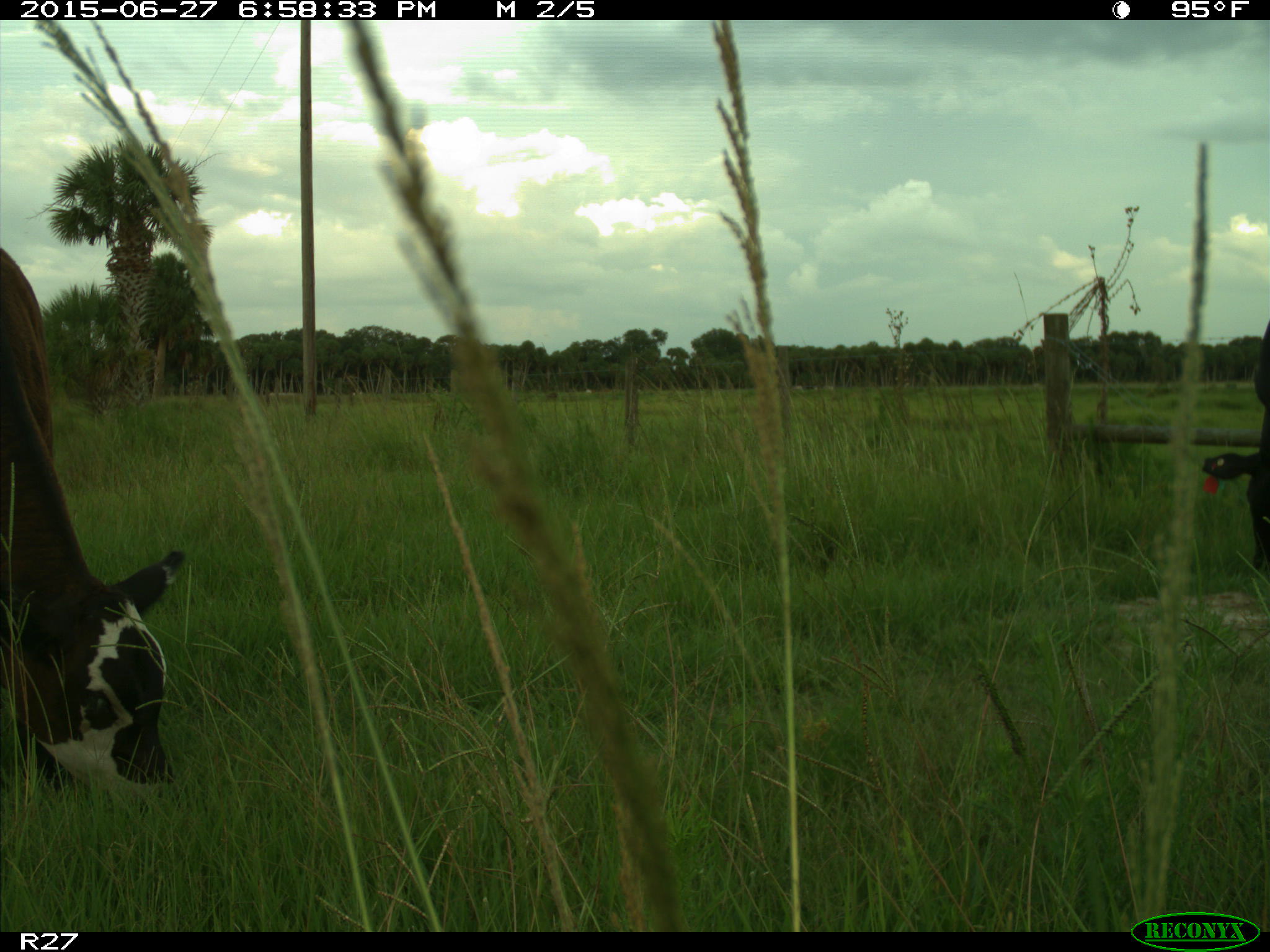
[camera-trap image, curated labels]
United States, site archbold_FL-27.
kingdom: Animalia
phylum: Chordata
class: Mammalia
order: Artiodactyla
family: Bovidae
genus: Bos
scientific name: Bos taurus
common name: domestic cow